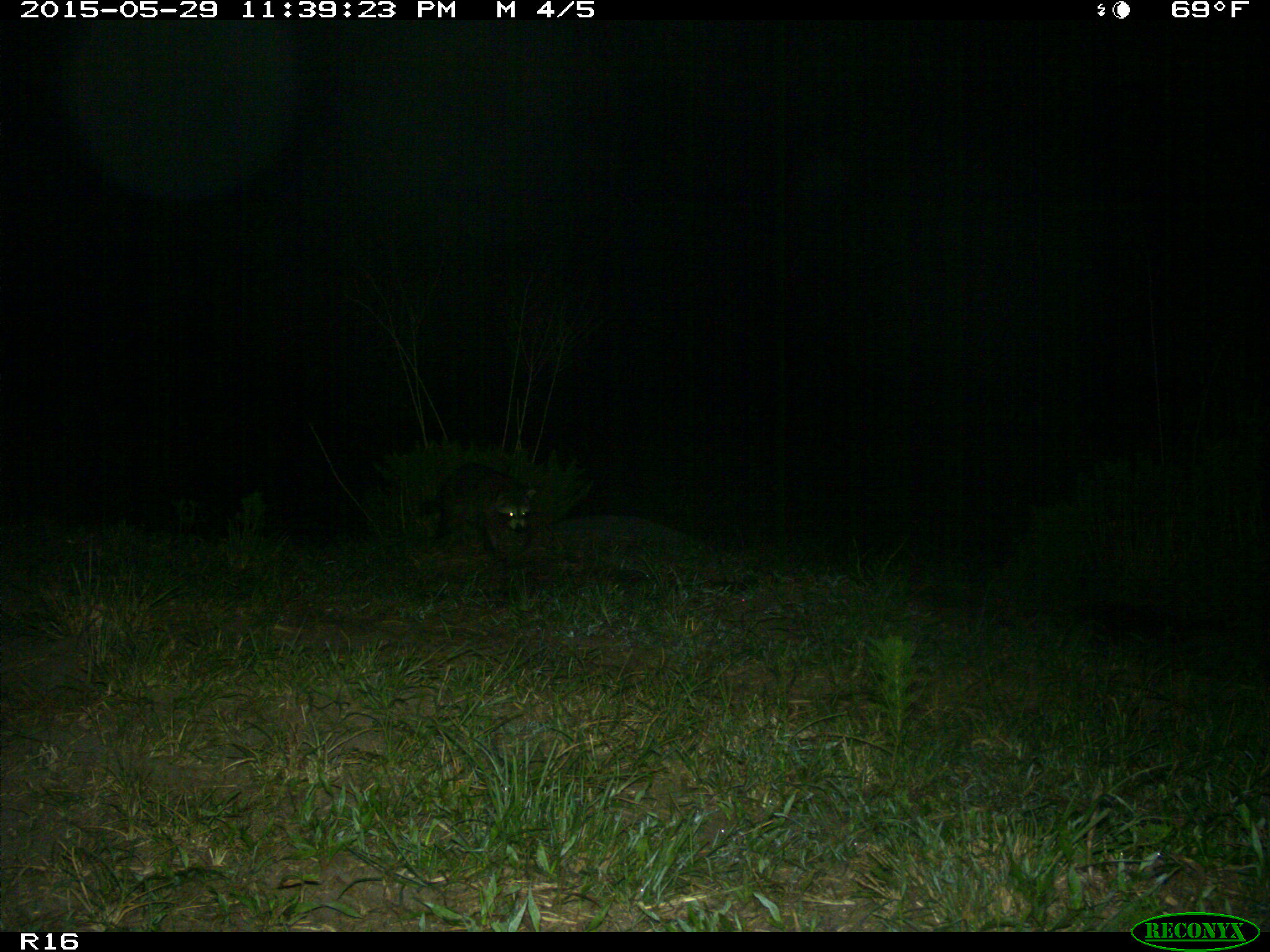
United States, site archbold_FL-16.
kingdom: Animalia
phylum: Chordata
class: Mammalia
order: Carnivora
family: Procyonidae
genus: Procyon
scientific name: Procyon lotor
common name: common raccoon